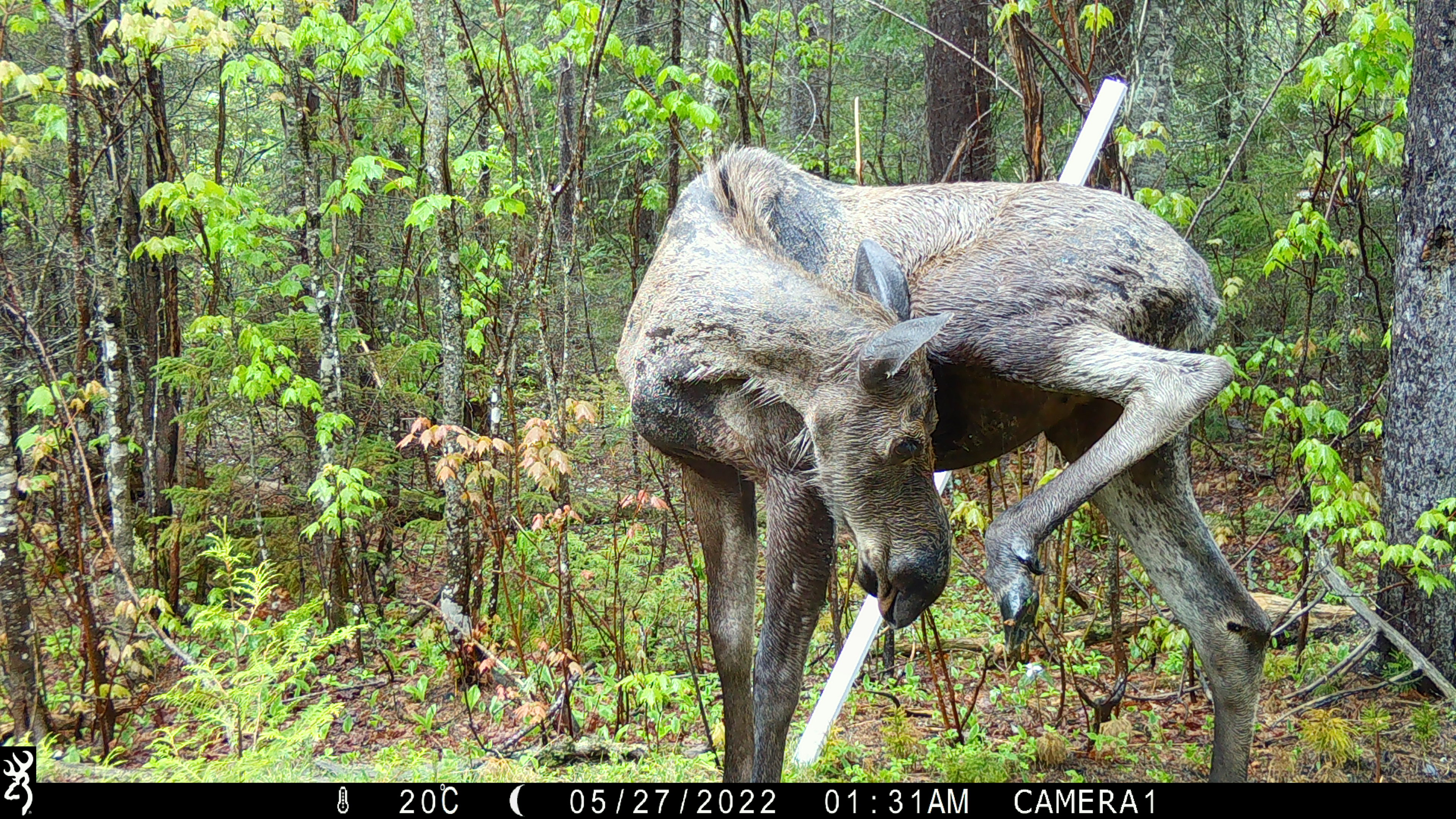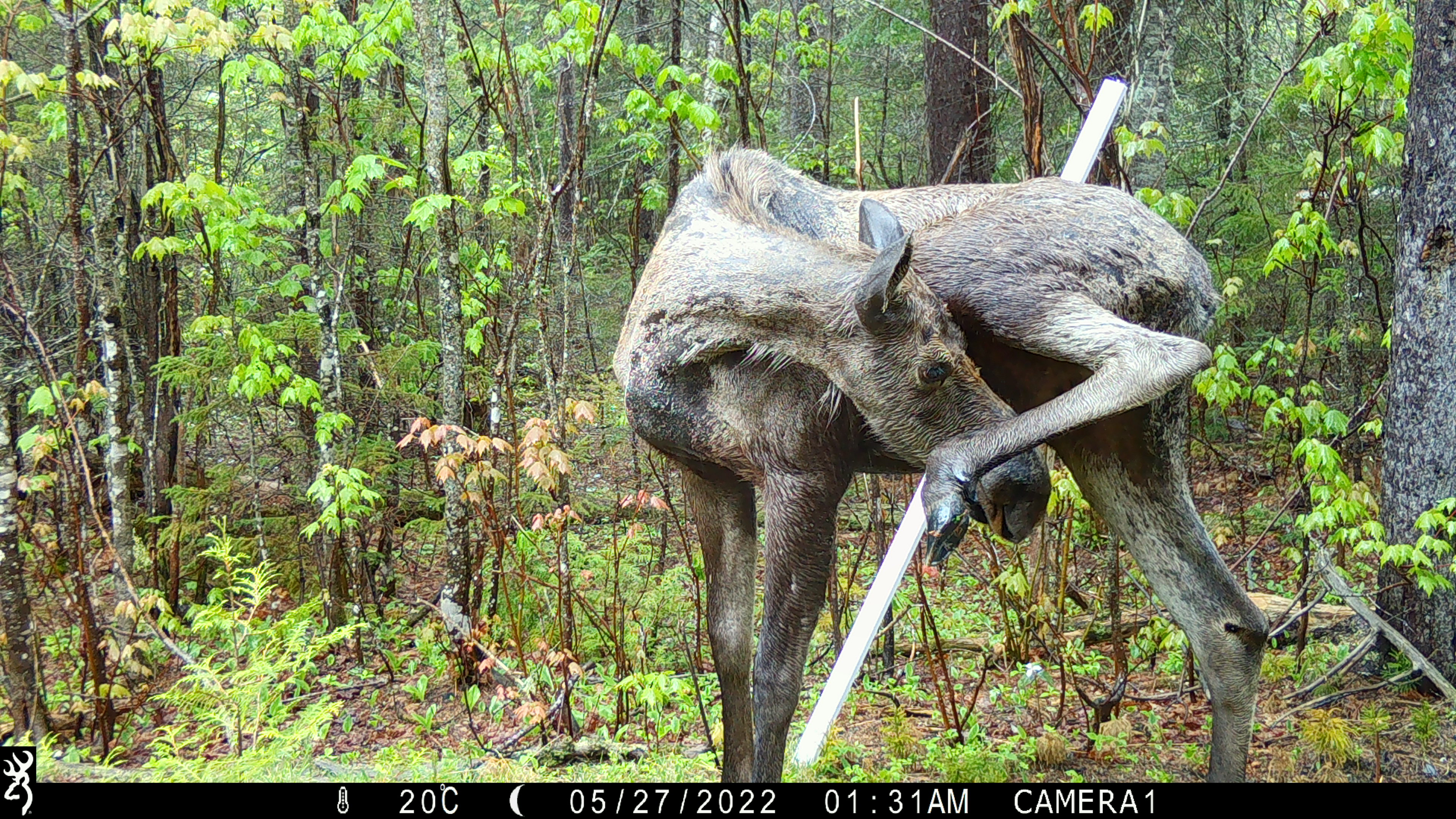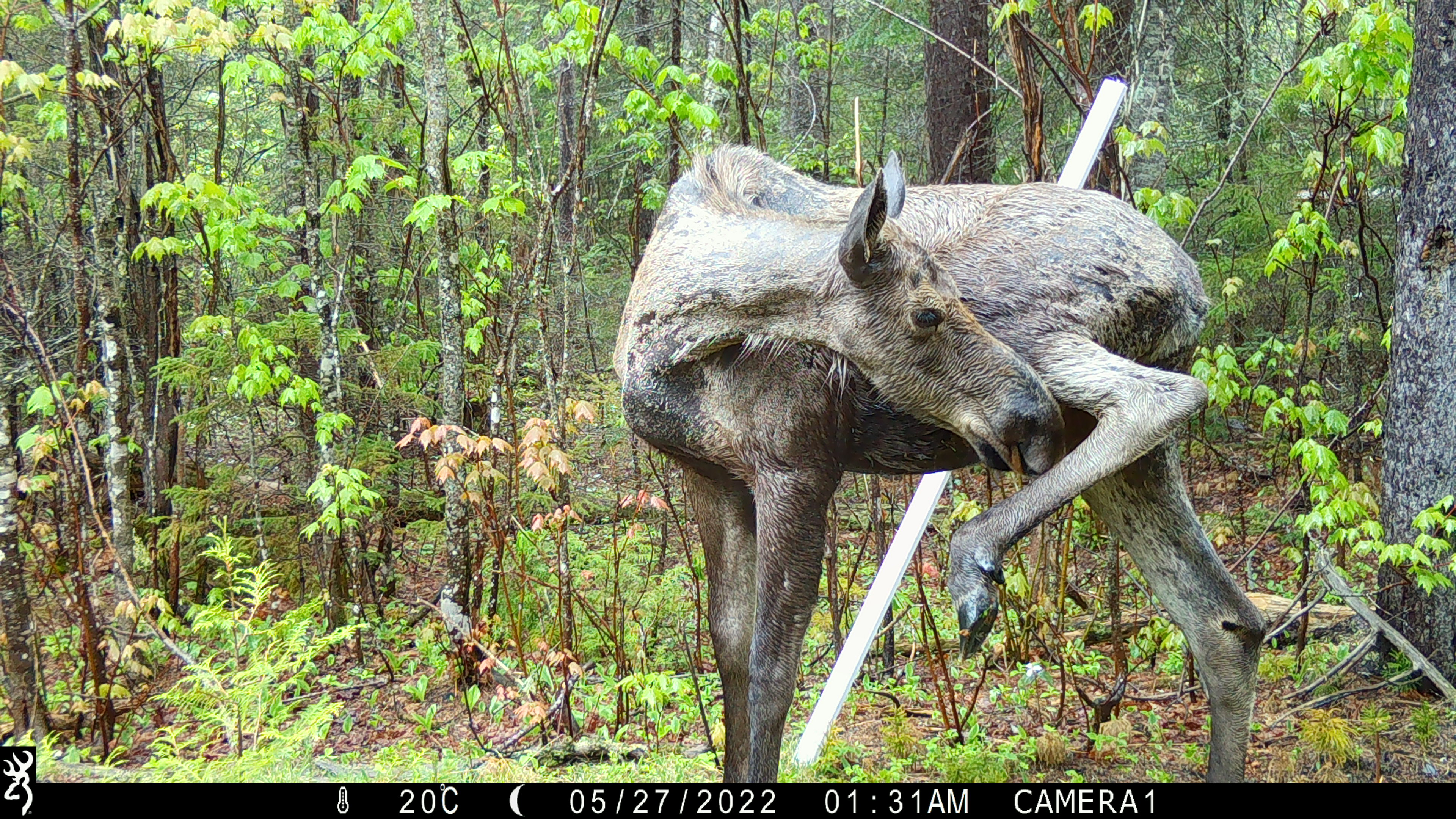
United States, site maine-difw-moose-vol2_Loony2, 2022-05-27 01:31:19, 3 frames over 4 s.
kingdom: Animalia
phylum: Chordata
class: Mammalia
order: Artiodactyla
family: Cervidae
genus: Alces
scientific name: Alces alces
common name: moose